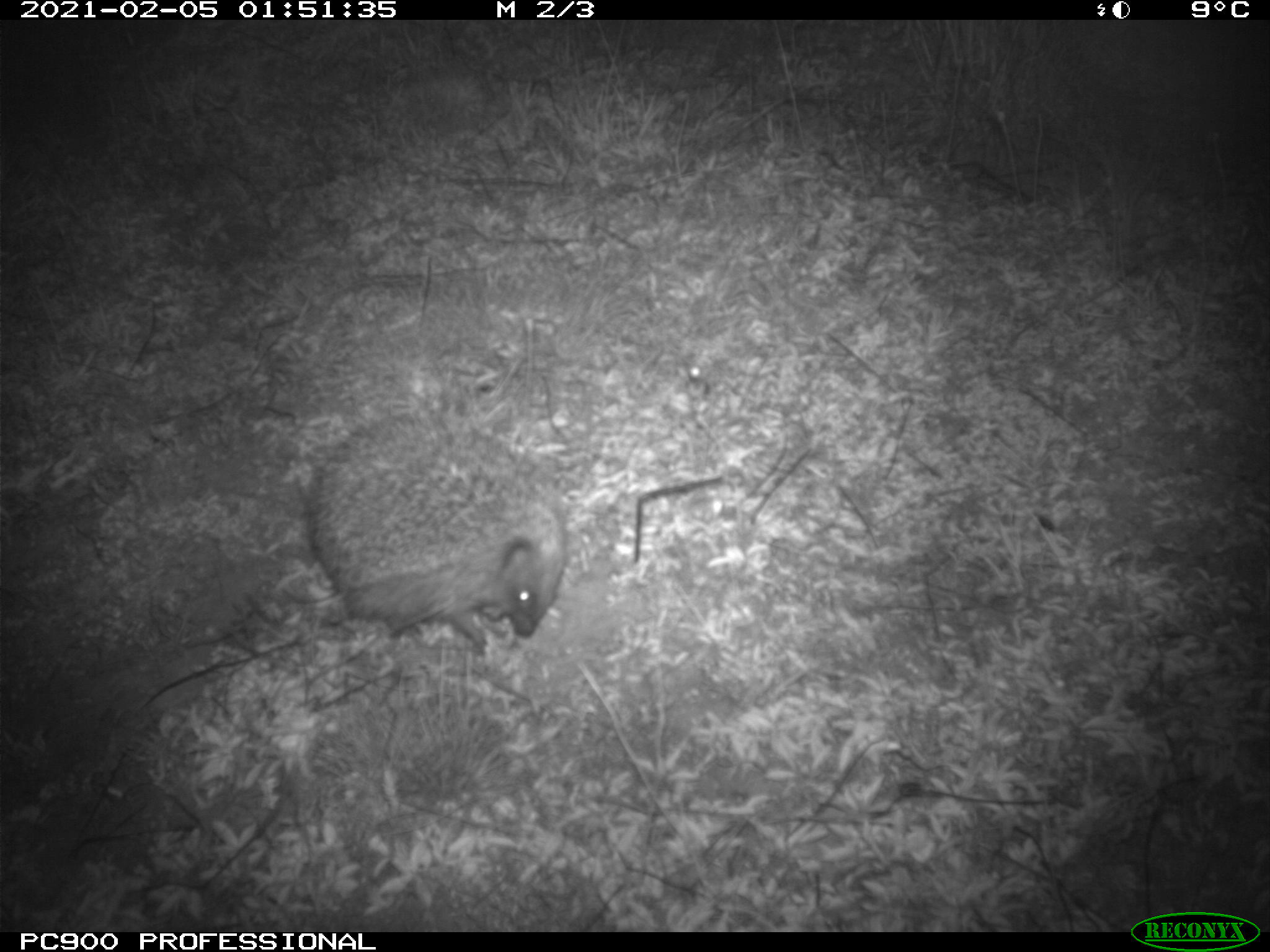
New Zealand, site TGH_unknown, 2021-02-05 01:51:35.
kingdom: Animalia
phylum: Chordata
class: Mammalia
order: Eulipotyphla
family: Erinaceidae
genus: Erinaceus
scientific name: Erinaceus europaeus europaeus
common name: european hedgehog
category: hedgehog